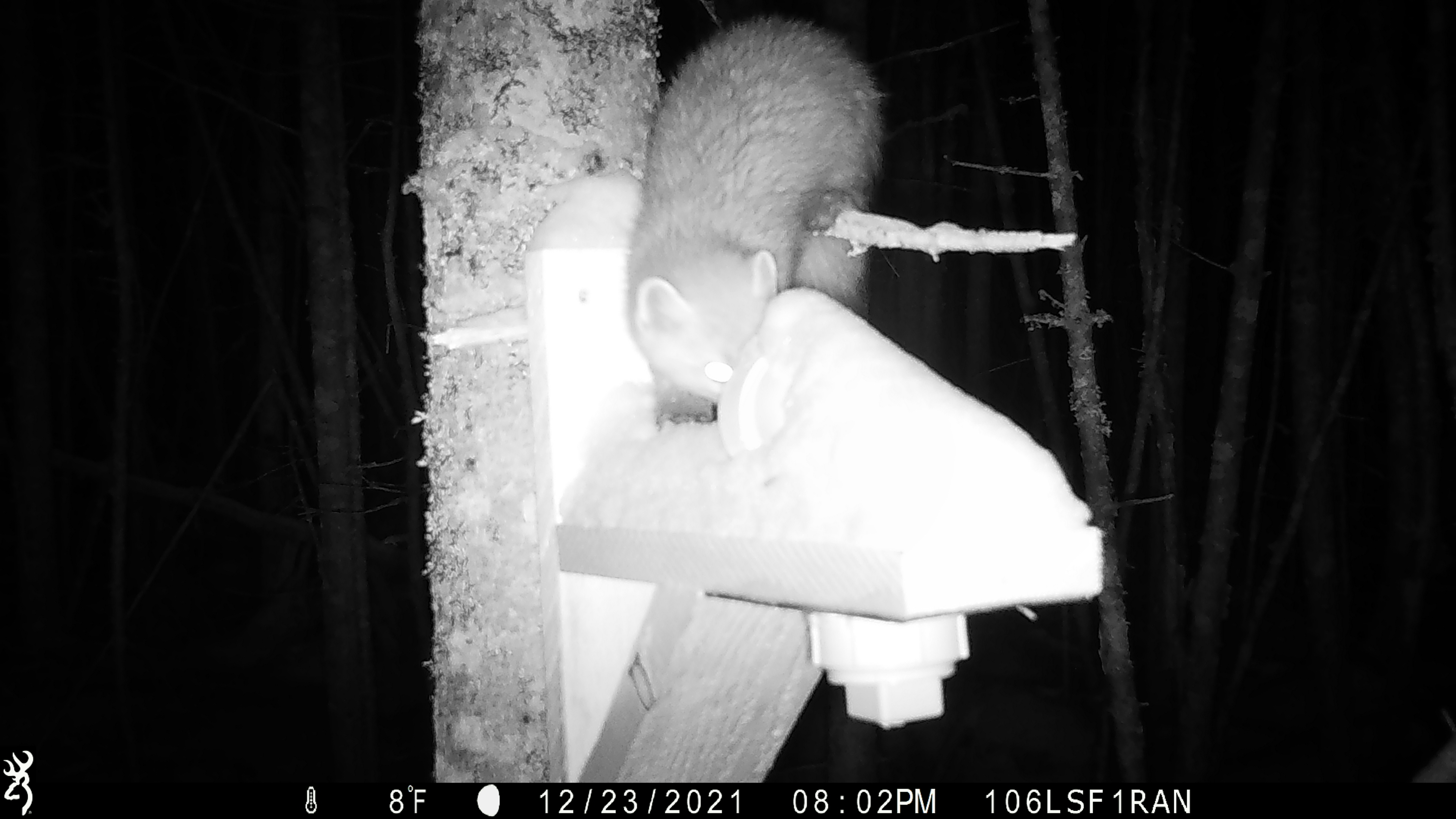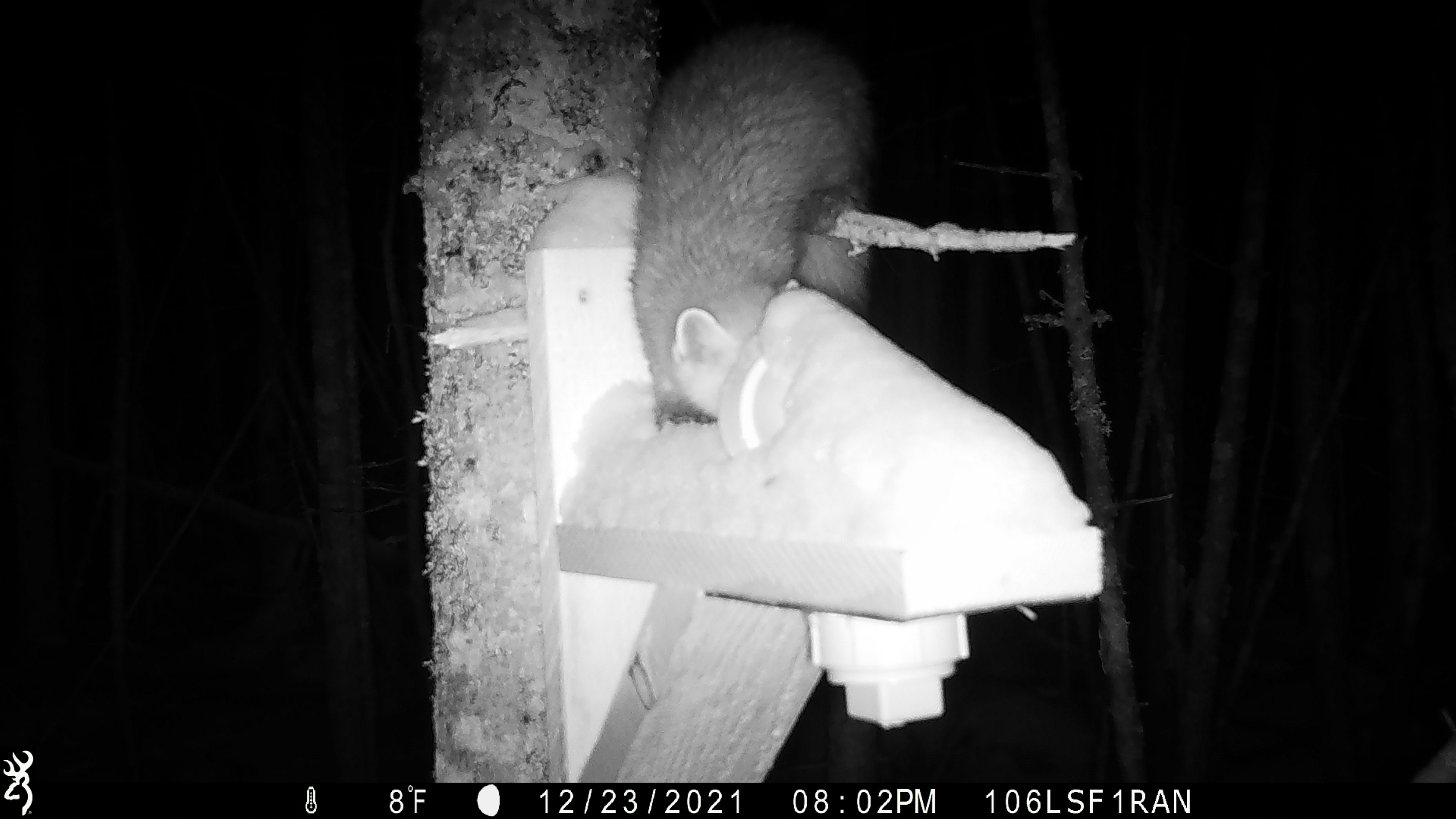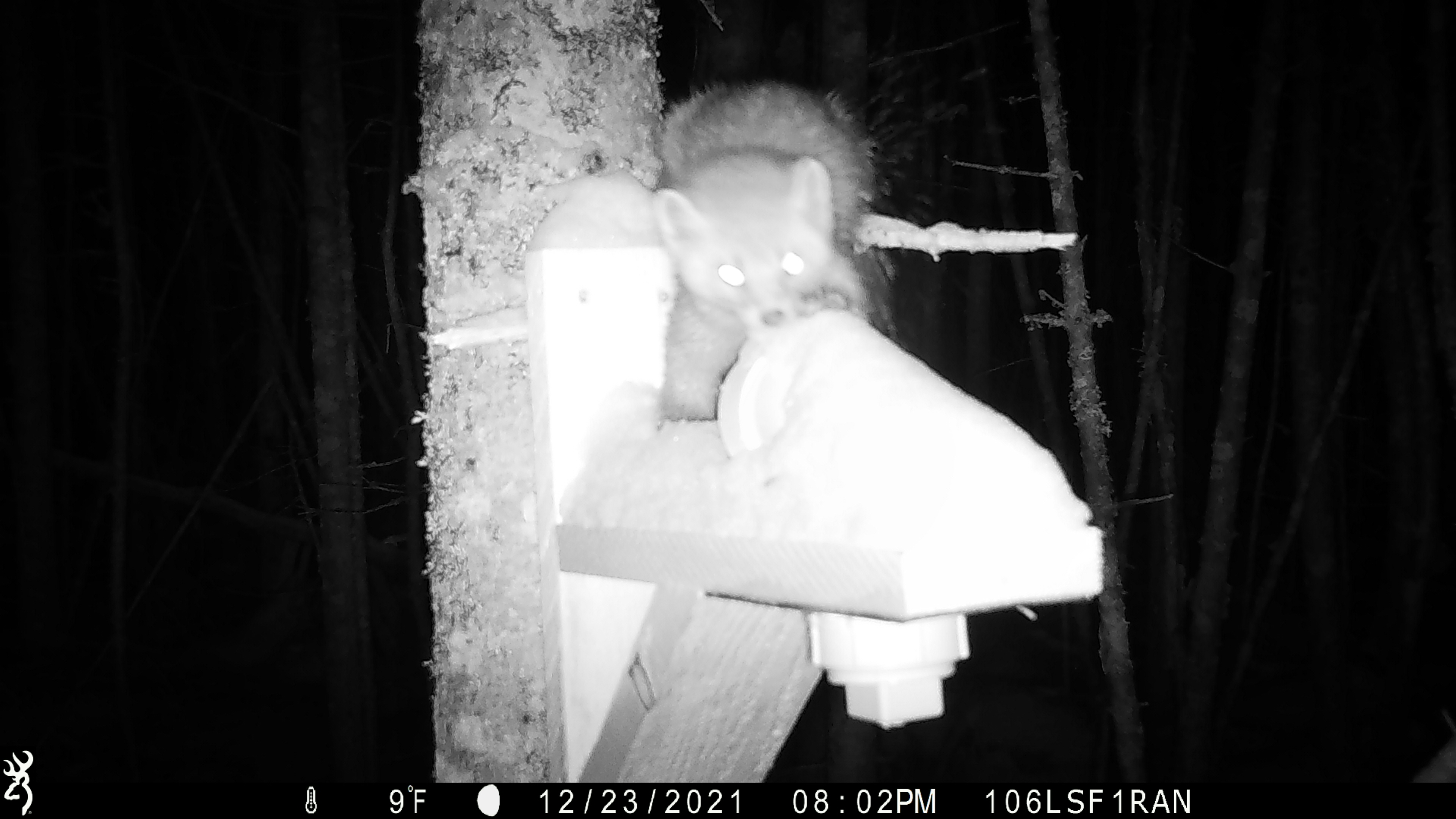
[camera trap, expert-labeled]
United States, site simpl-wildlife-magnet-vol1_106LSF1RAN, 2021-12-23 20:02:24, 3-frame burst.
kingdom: Animalia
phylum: Chordata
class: Mammalia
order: Carnivora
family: Mustelidae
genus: Martes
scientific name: Martes americana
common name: american marten